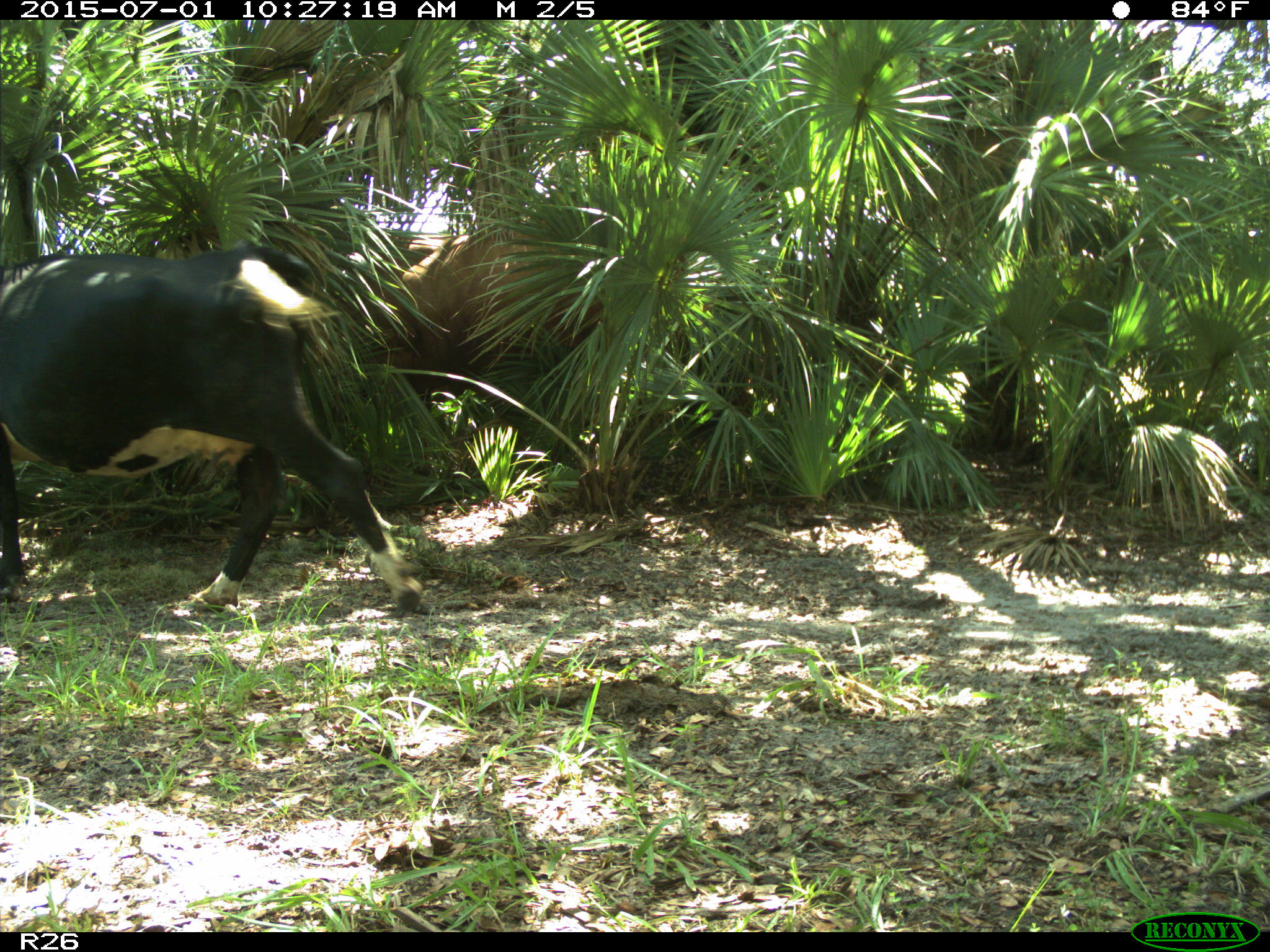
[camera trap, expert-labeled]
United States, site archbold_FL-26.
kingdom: Animalia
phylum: Chordata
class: Mammalia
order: Artiodactyla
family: Bovidae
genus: Bos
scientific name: Bos taurus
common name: domestic cow